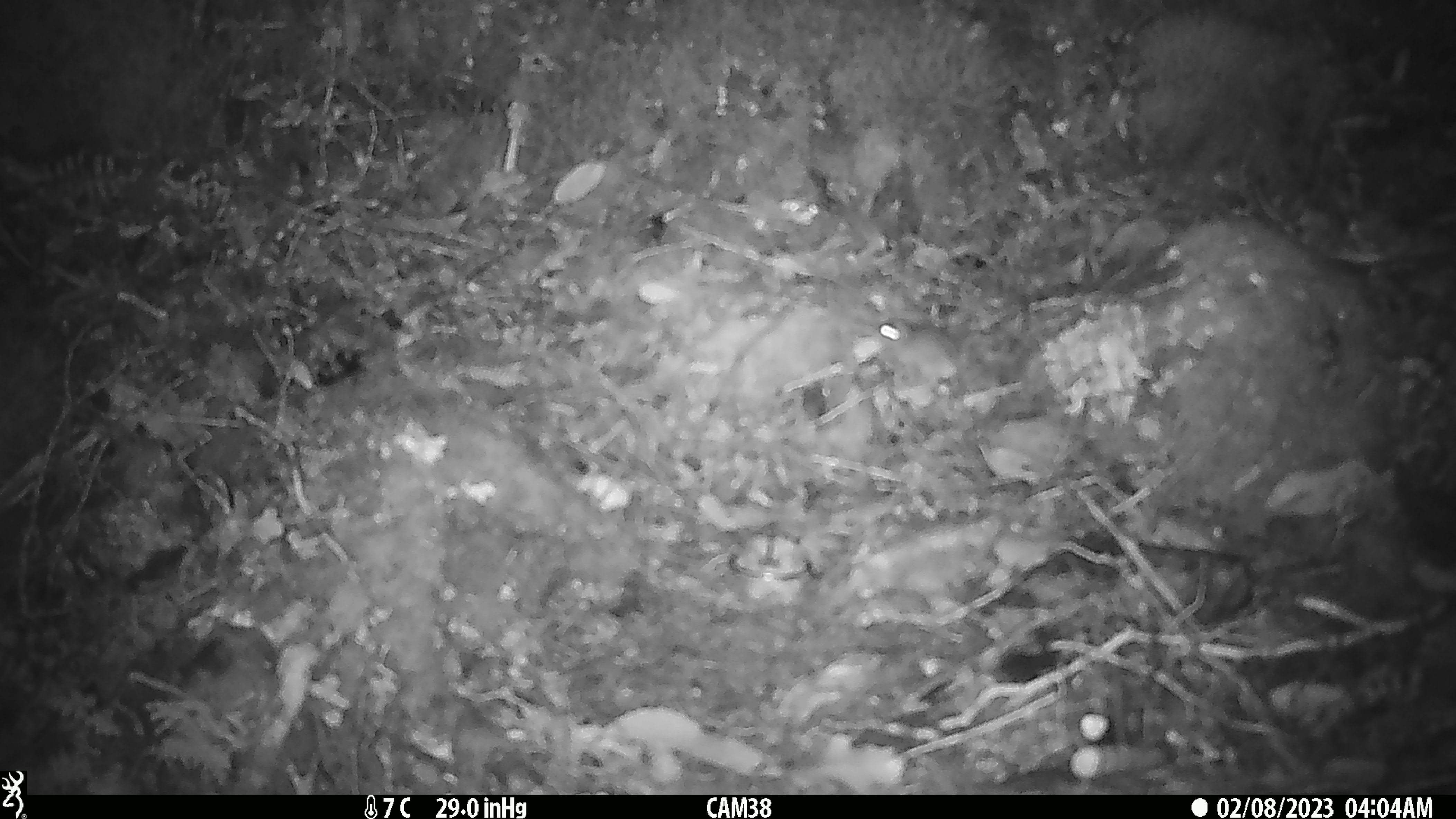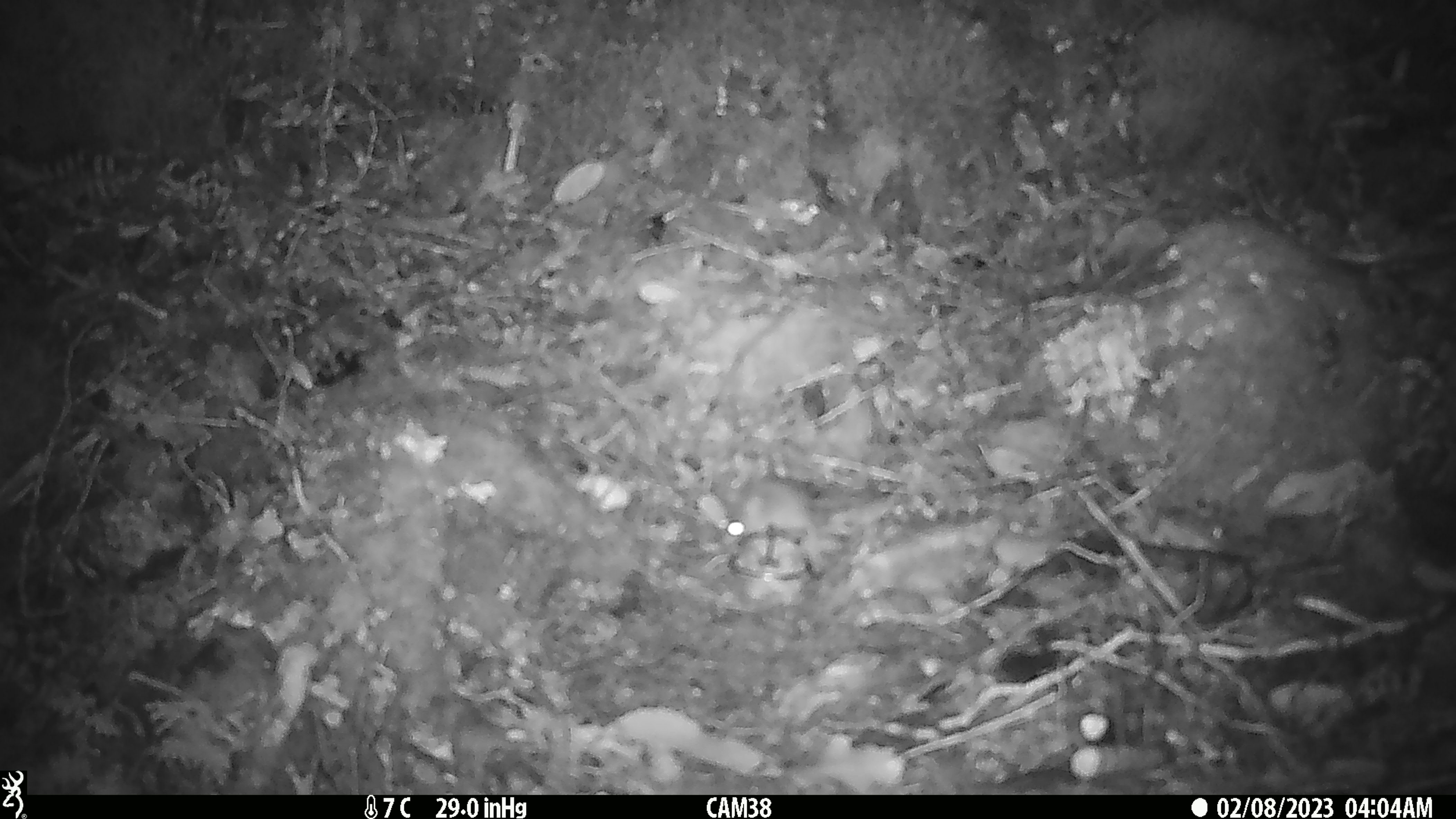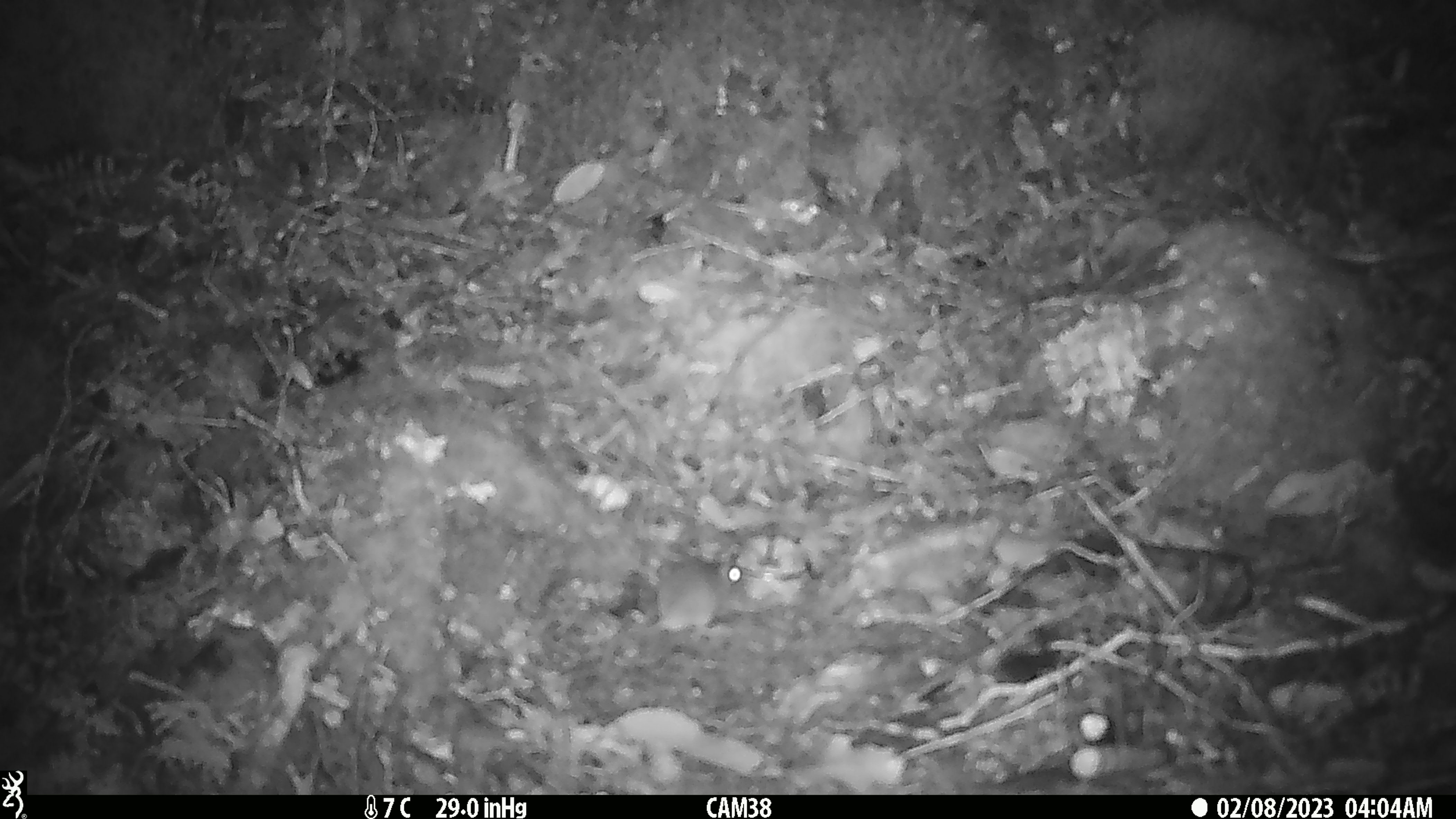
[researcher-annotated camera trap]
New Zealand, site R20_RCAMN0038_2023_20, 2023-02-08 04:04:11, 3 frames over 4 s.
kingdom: Animalia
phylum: Chordata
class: Mammalia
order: Rodentia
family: Muridae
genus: Mus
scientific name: Mus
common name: mouse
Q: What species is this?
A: Mouse (Mus).